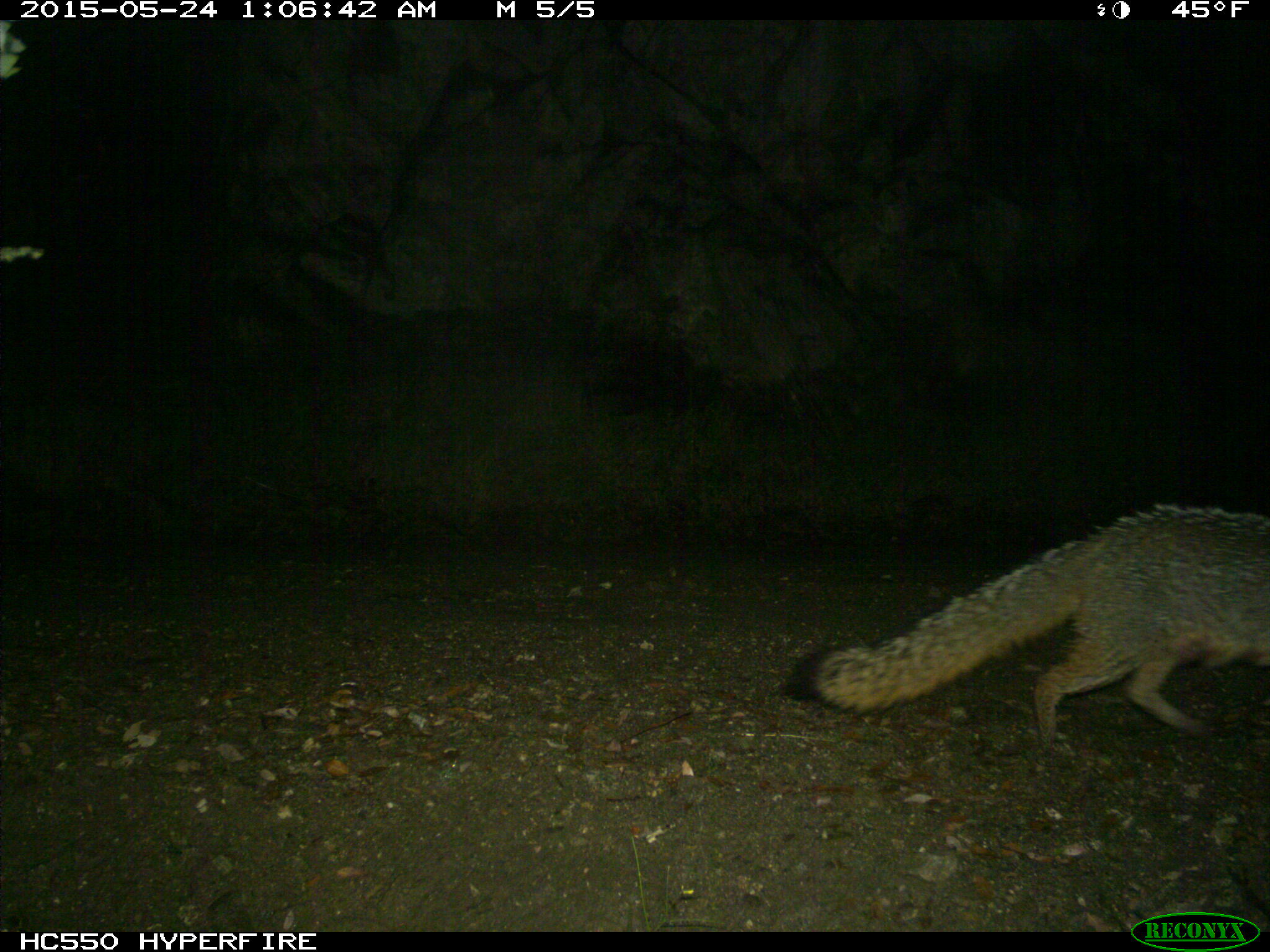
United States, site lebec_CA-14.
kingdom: Animalia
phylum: Chordata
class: Mammalia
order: Carnivora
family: Canidae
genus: Urocyon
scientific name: Urocyon cinereoargenteus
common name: gray fox